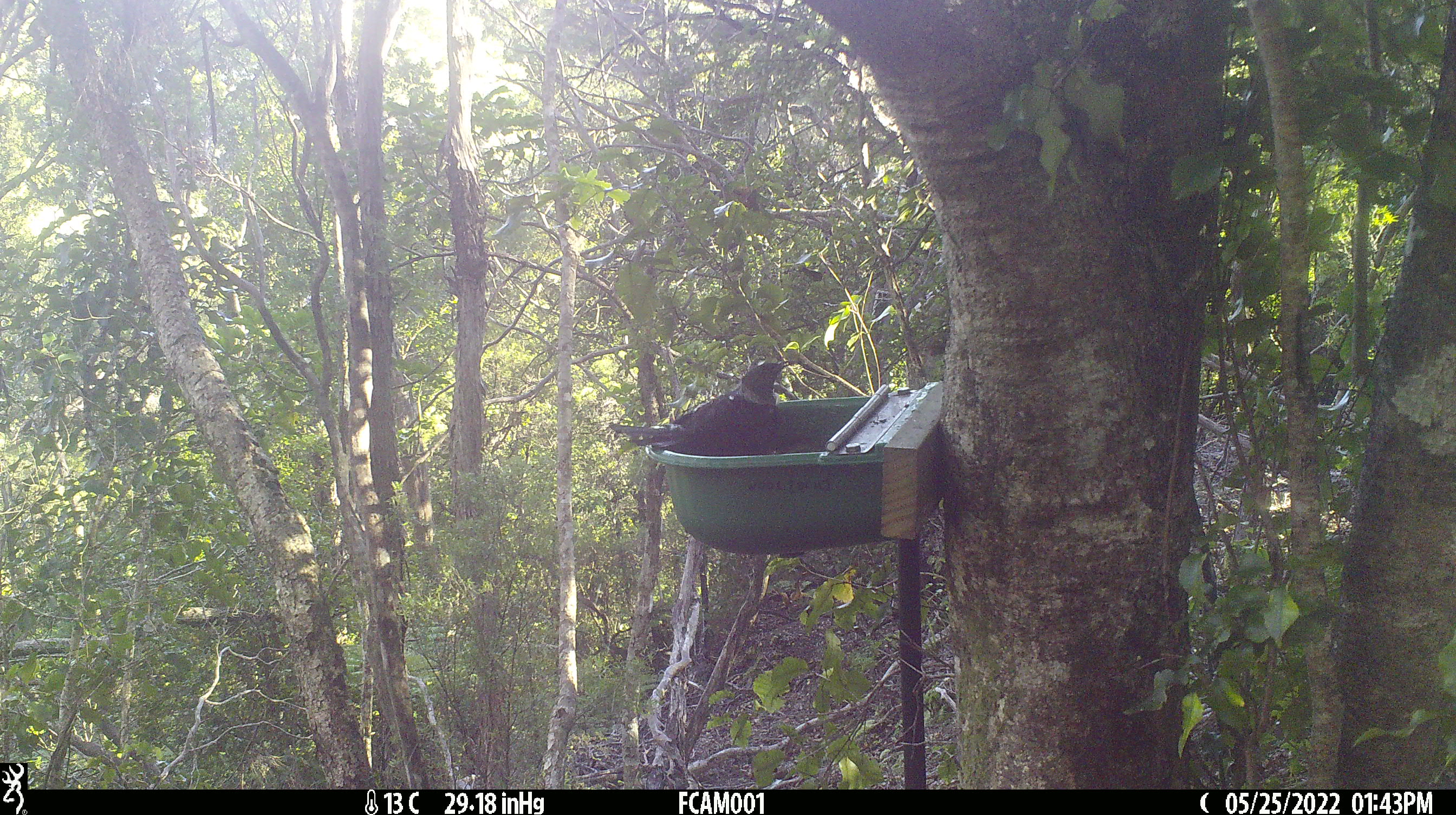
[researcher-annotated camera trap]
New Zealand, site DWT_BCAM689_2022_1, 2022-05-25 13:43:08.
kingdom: Animalia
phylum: Chordata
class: Aves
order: Passeriformes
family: Meliphagidae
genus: Prosthemadera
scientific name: Prosthemadera novaeseelandiae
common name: tui